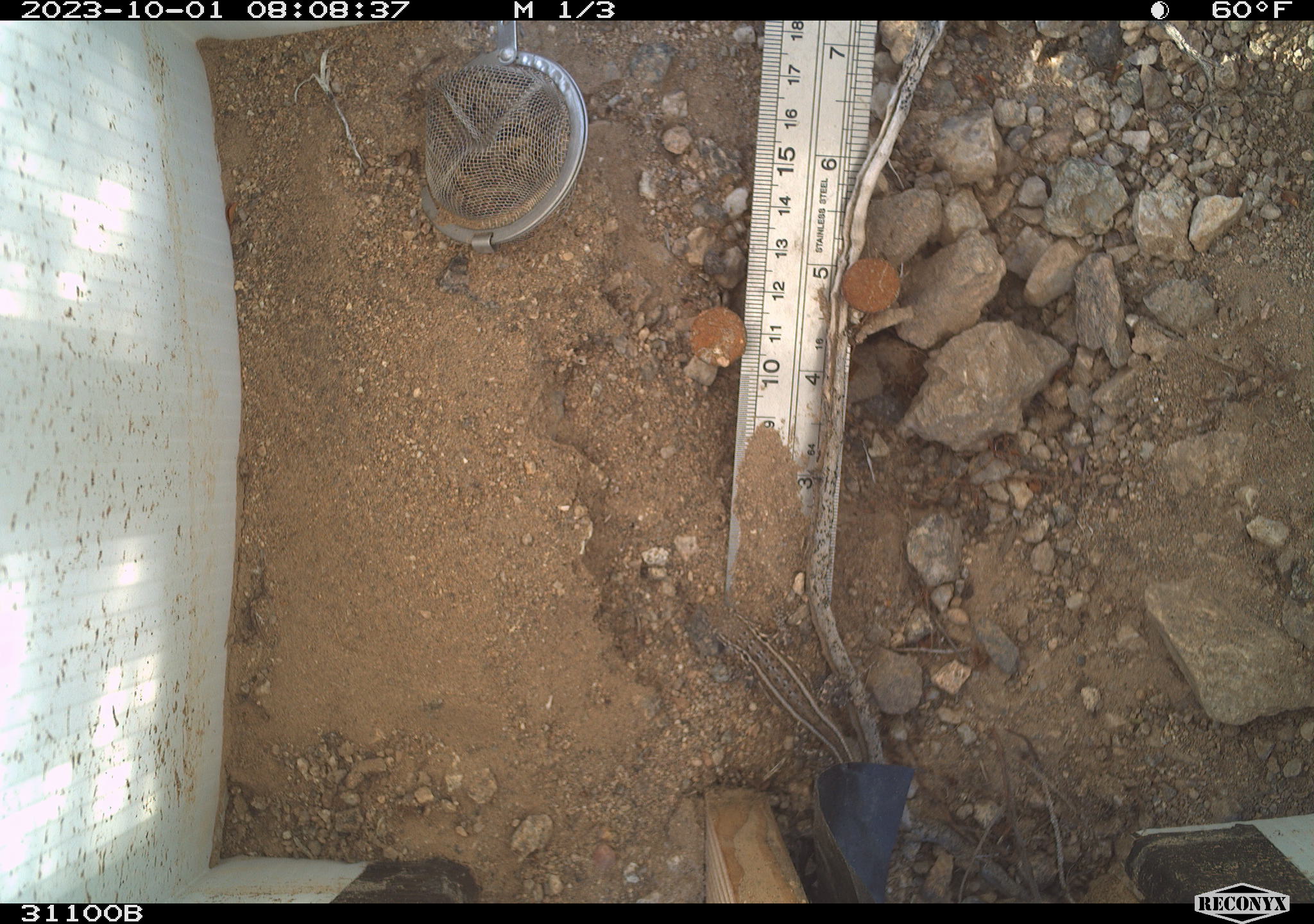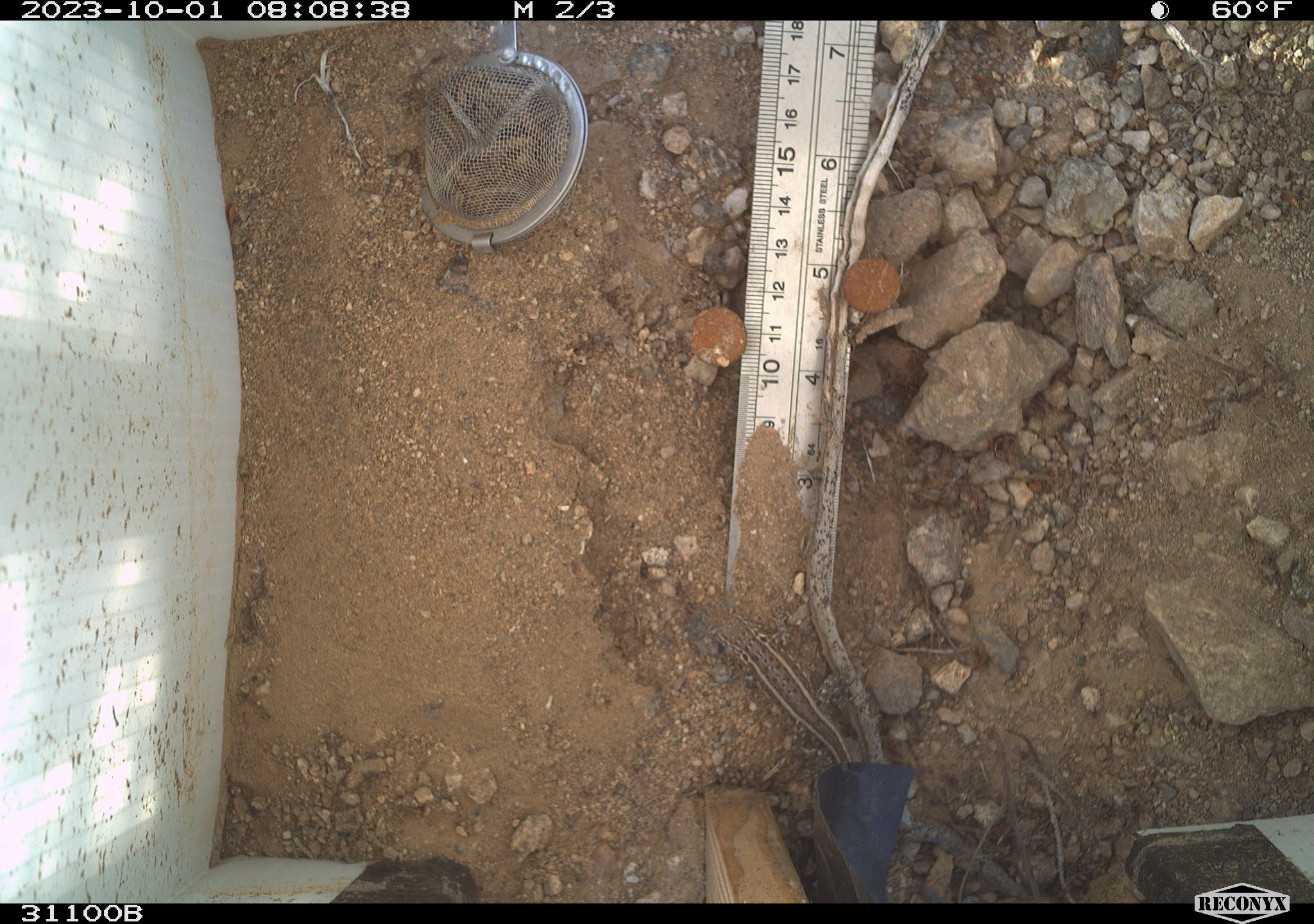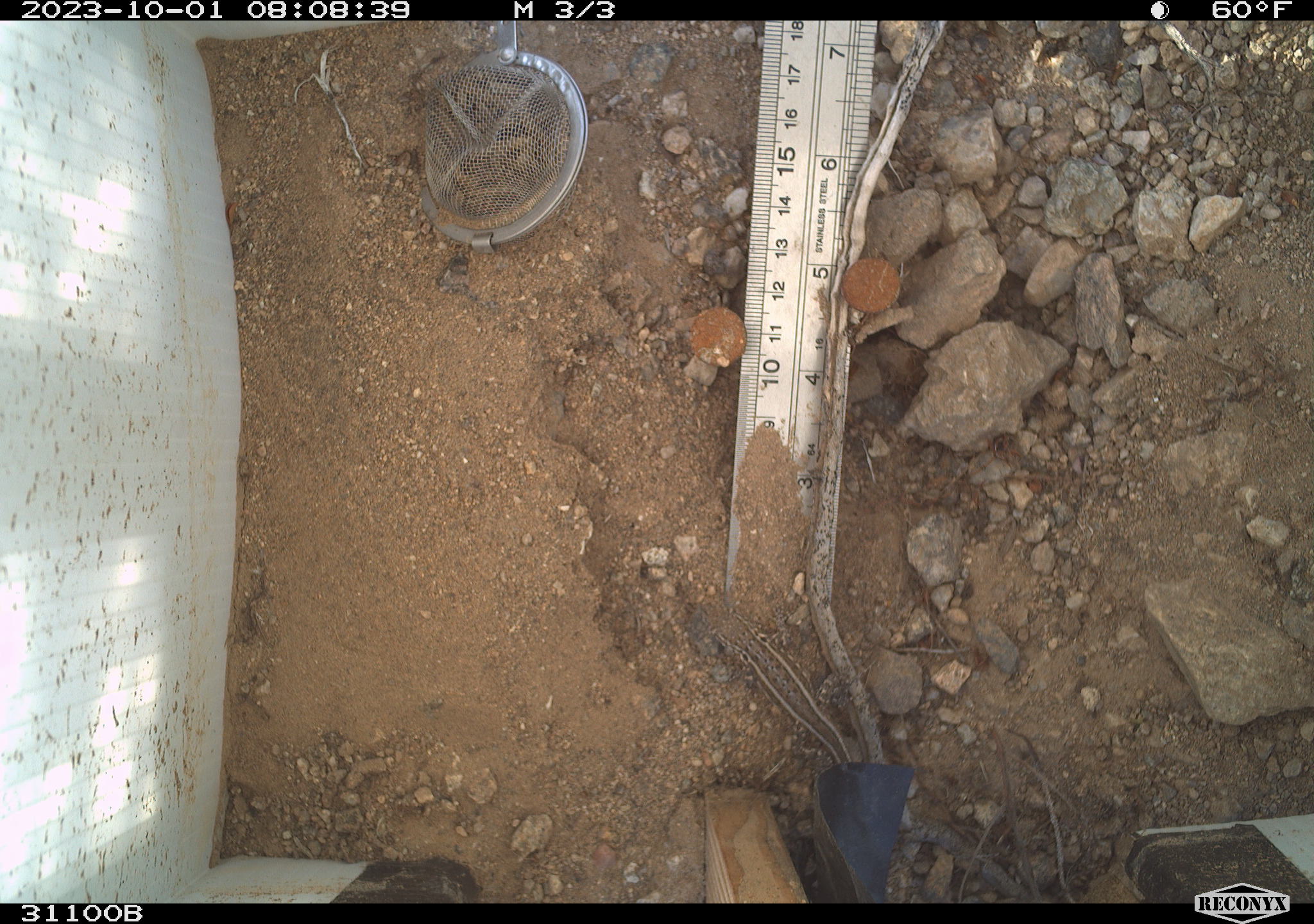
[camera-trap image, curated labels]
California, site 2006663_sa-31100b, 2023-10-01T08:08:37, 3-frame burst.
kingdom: Animalia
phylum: Chordata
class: Reptilia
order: Squamata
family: Phrynosomatidae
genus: Sceloporus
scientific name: Sceloporus graciosus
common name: common sagebrush lizard